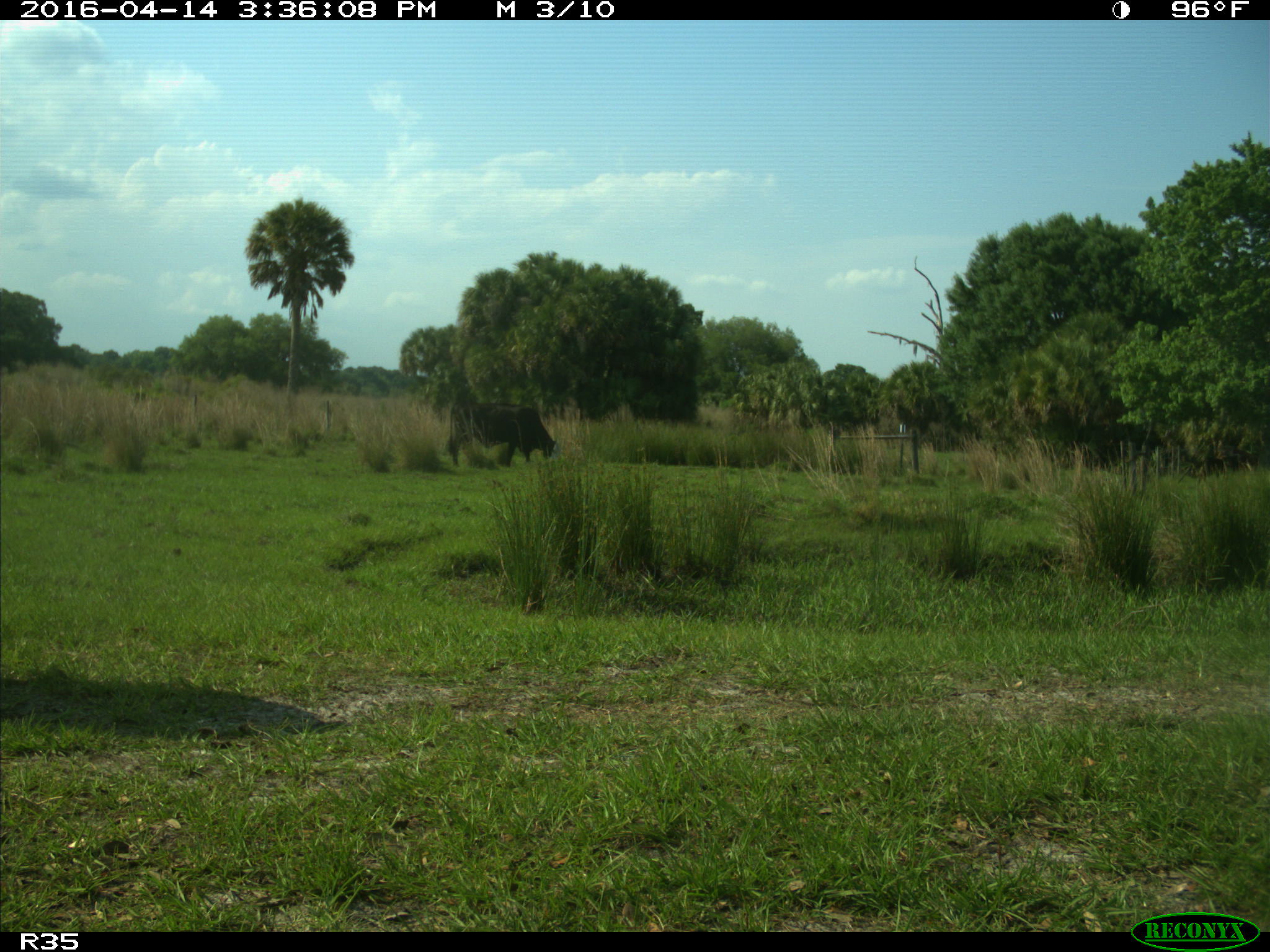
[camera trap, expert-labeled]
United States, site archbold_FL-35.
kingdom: Animalia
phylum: Chordata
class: Mammalia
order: Artiodactyla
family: Bovidae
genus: Bos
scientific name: Bos taurus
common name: domestic cow